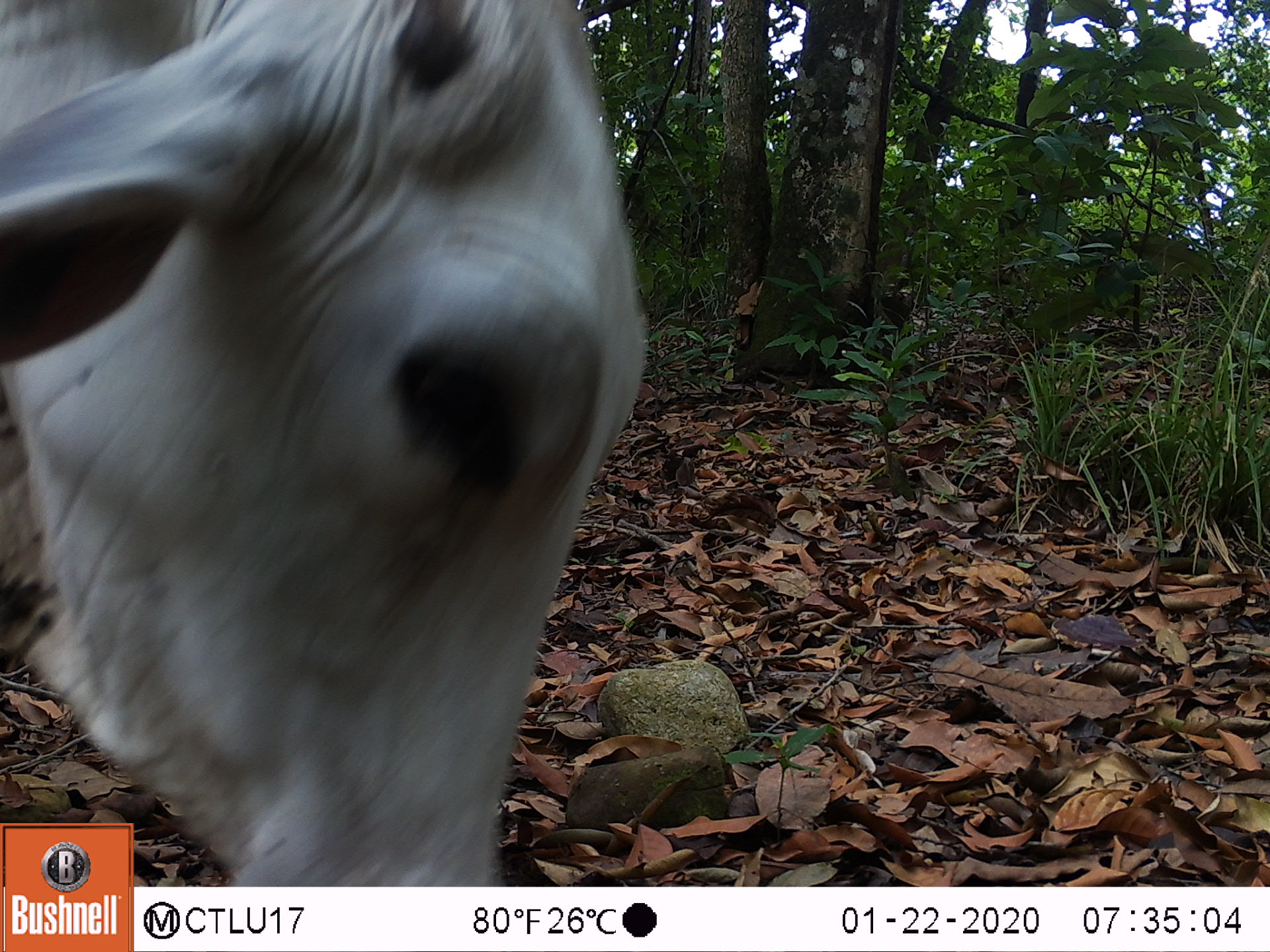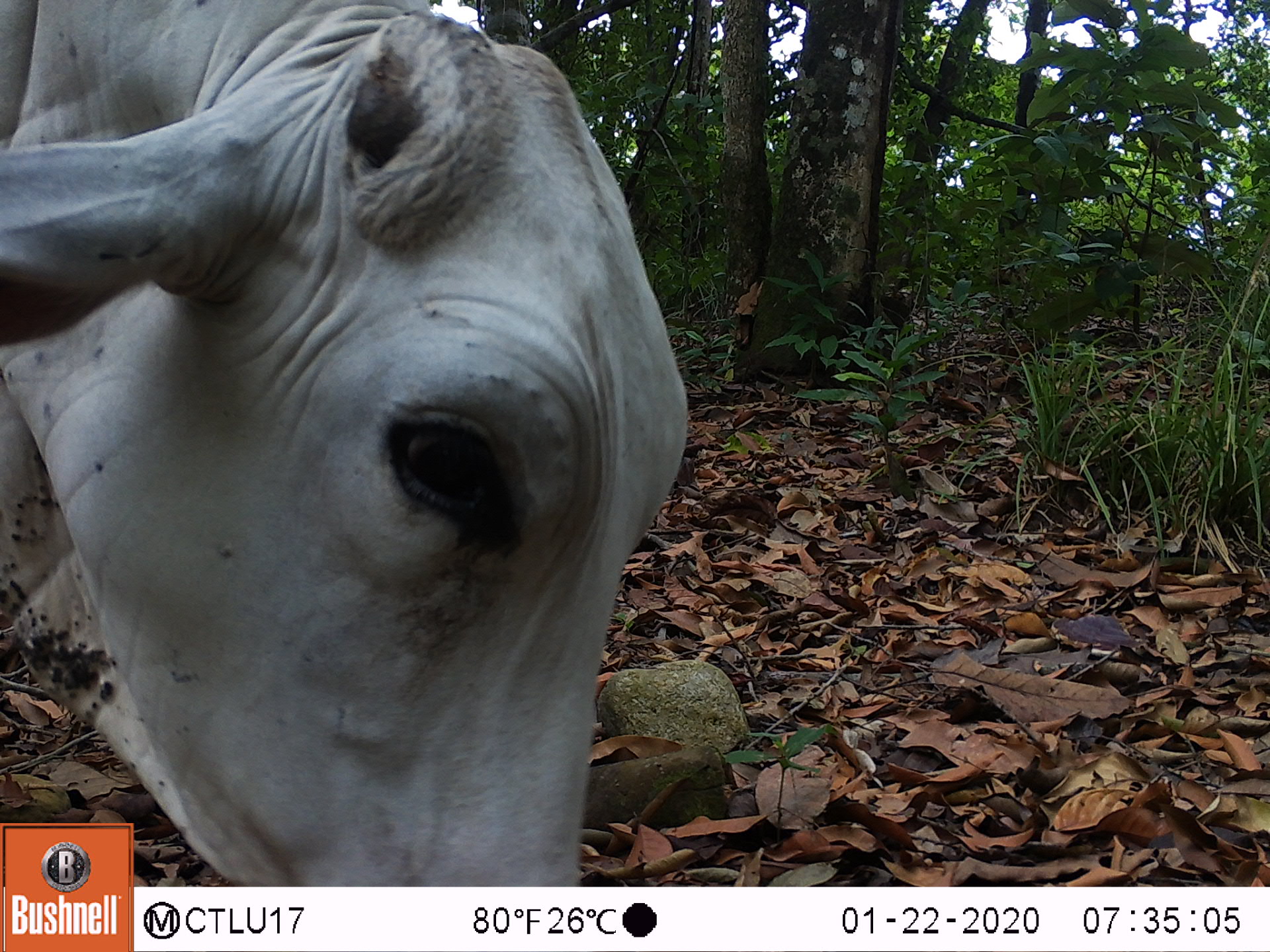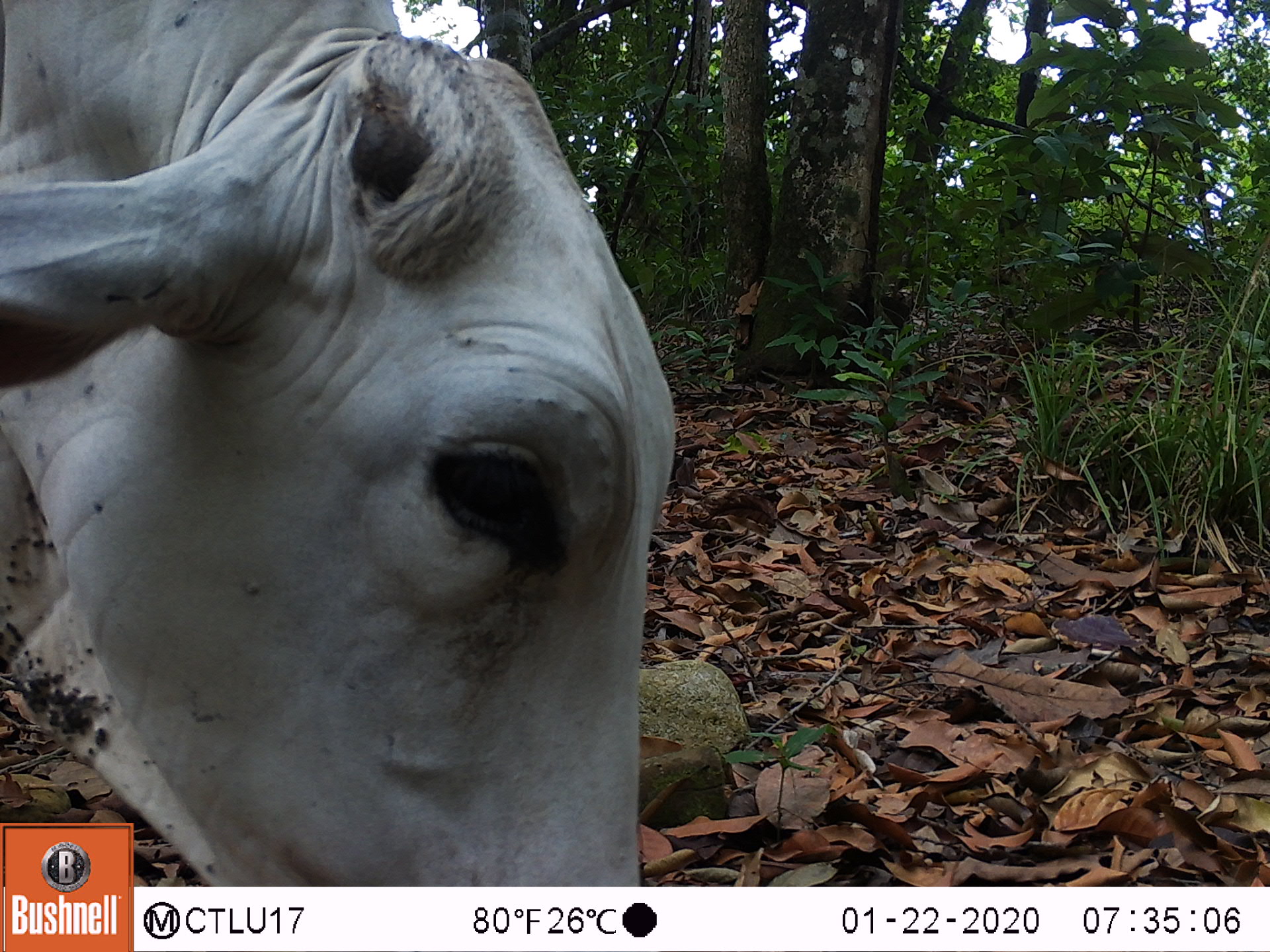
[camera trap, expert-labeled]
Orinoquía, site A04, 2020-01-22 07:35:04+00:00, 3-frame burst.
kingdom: Animalia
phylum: Chordata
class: Mammalia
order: Artiodactyla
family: Bovidae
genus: Bos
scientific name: Bos taurus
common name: cow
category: cattle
Cattle (cow) (Bos taurus).